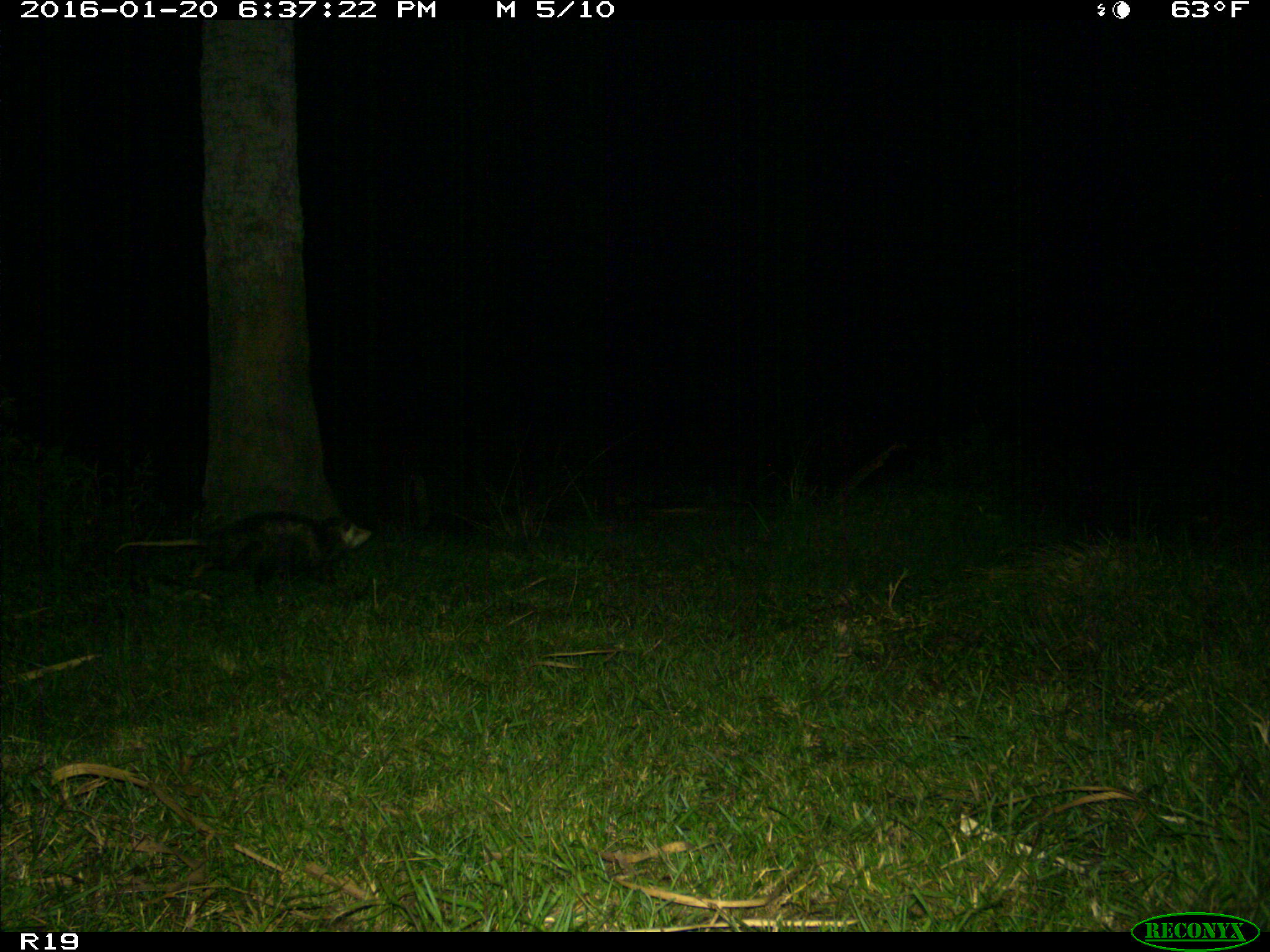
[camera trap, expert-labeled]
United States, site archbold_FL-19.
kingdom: Animalia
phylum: Chordata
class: Mammalia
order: Didelphimorphia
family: Didelphidae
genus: Didelphis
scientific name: Didelphis virginiana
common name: virginia opossum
Didelphis virginiana (virginia opossum).